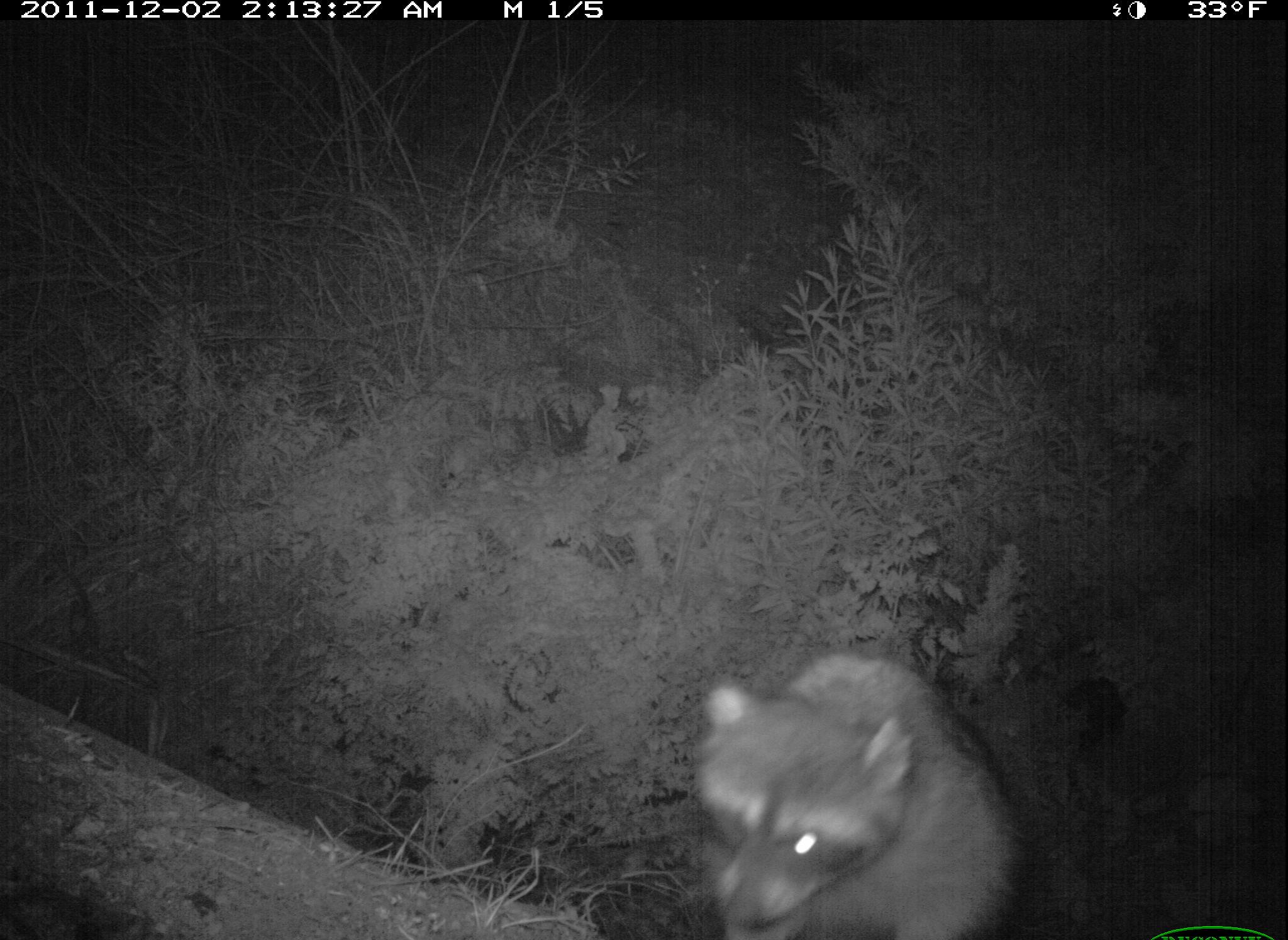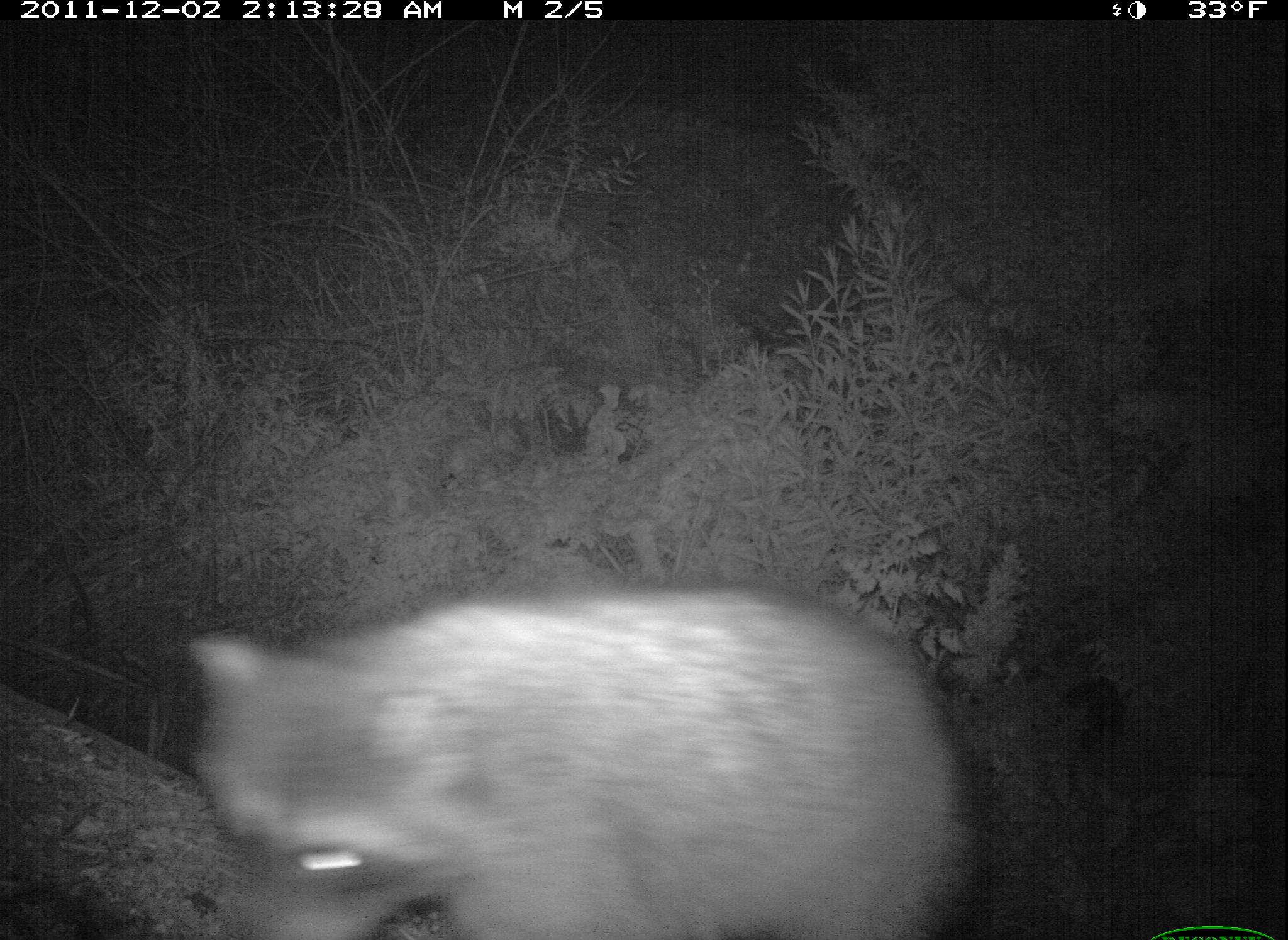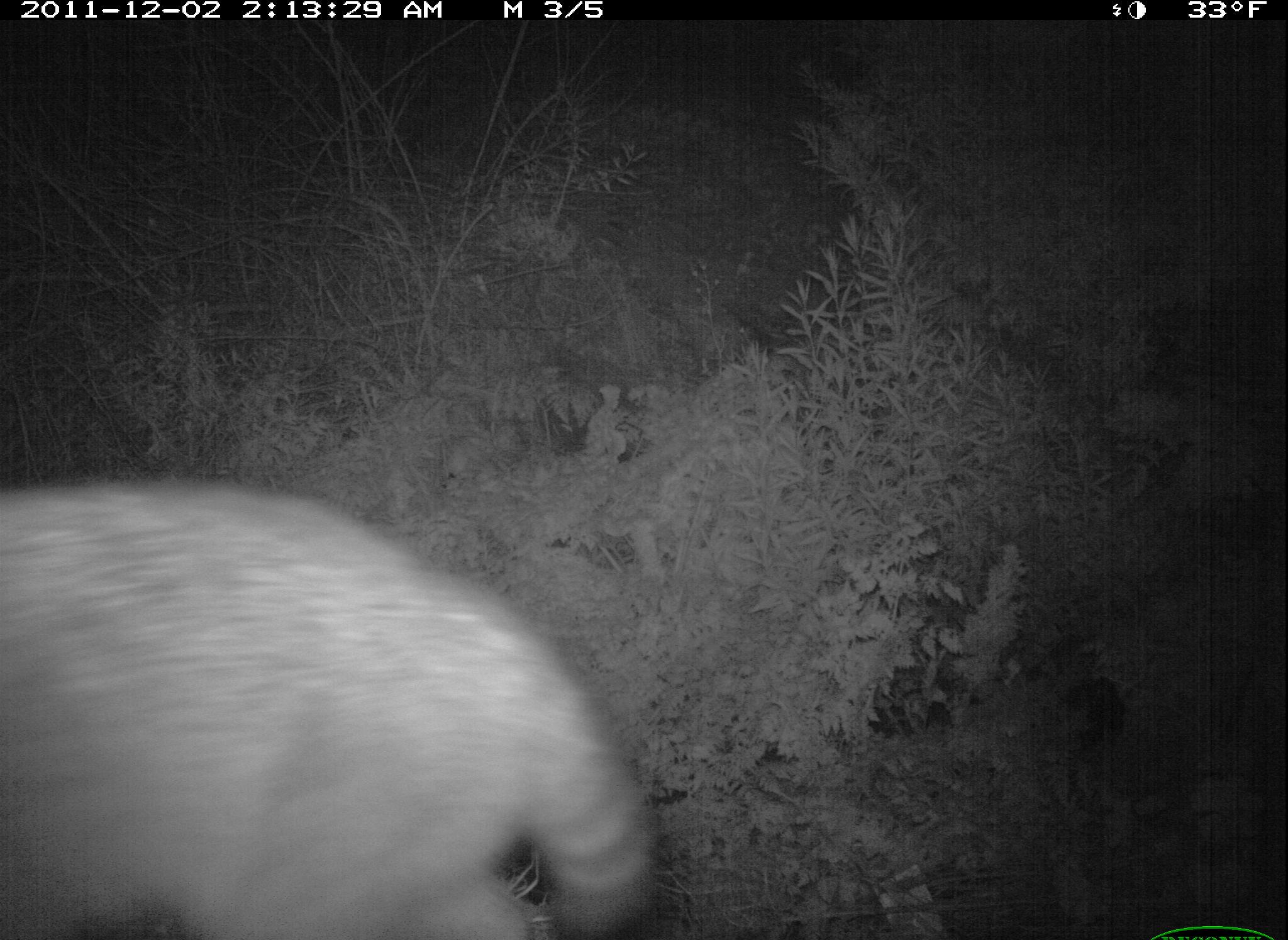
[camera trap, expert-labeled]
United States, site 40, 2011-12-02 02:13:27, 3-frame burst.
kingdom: Animalia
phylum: Chordata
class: Mammalia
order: Carnivora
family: Procyonidae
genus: Procyon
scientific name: Procyon lotor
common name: raccoon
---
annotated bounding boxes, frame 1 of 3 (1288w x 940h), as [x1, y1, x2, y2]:
raccoon: [687, 648, 1019, 940]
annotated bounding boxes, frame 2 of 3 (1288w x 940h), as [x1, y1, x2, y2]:
raccoon: [159, 551, 995, 937]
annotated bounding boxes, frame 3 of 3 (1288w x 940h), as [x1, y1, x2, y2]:
raccoon: [0, 475, 665, 940]